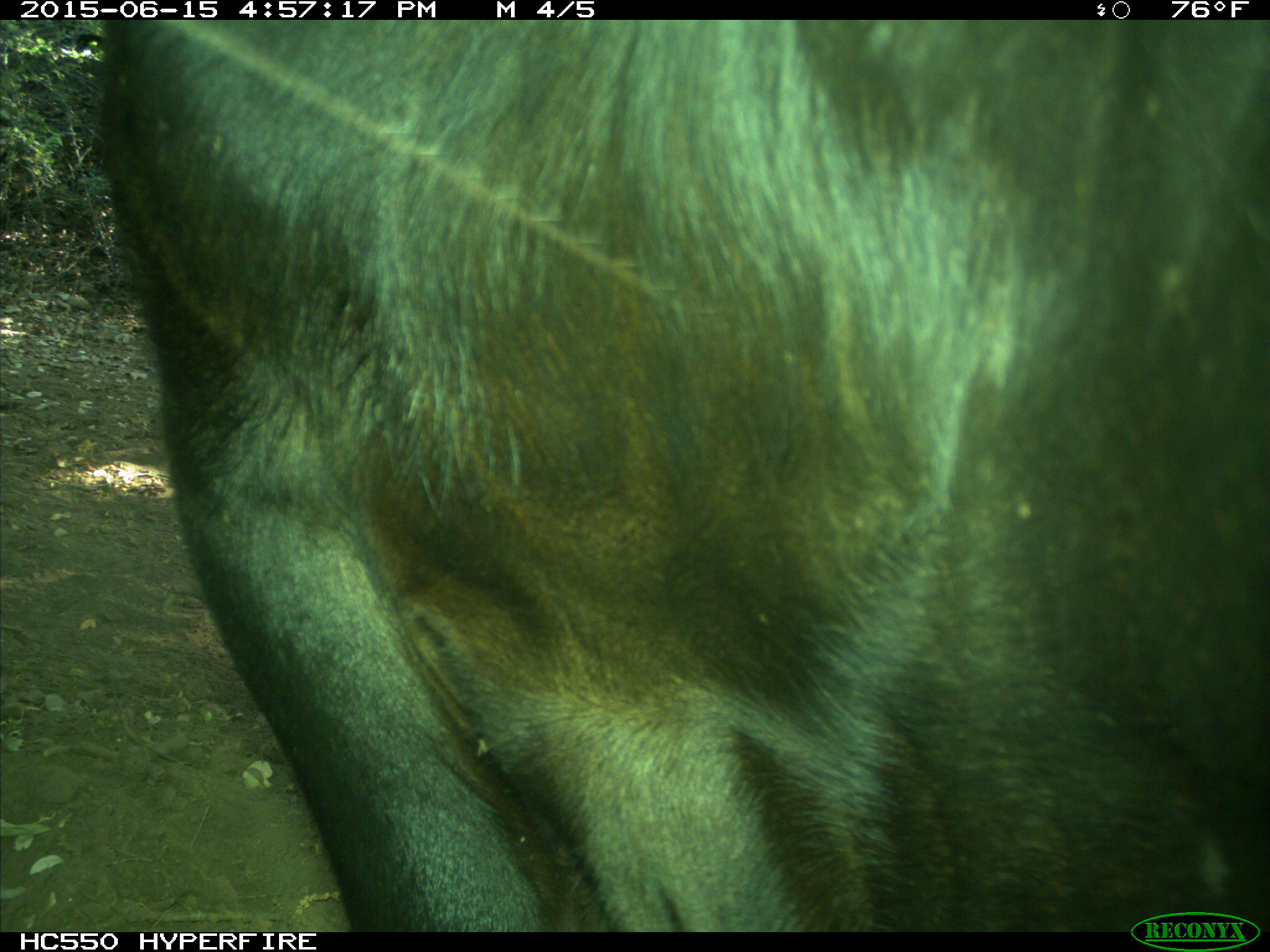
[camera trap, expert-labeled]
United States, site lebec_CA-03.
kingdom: Animalia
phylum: Chordata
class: Mammalia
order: Artiodactyla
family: Bovidae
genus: Bos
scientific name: Bos taurus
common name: domestic cow